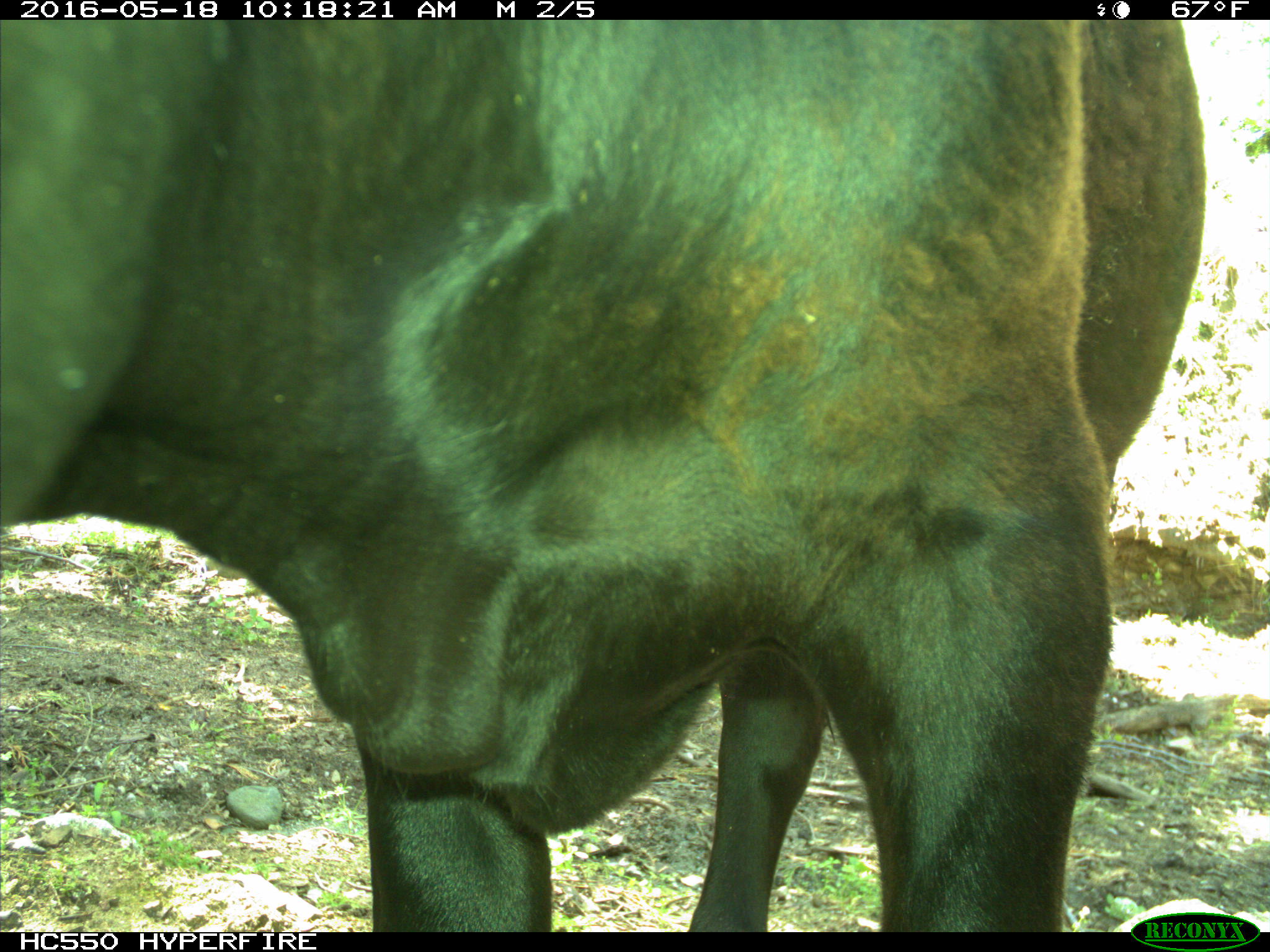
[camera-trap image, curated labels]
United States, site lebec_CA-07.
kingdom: Animalia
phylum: Chordata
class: Mammalia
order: Artiodactyla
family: Bovidae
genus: Bos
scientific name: Bos taurus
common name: domestic cow